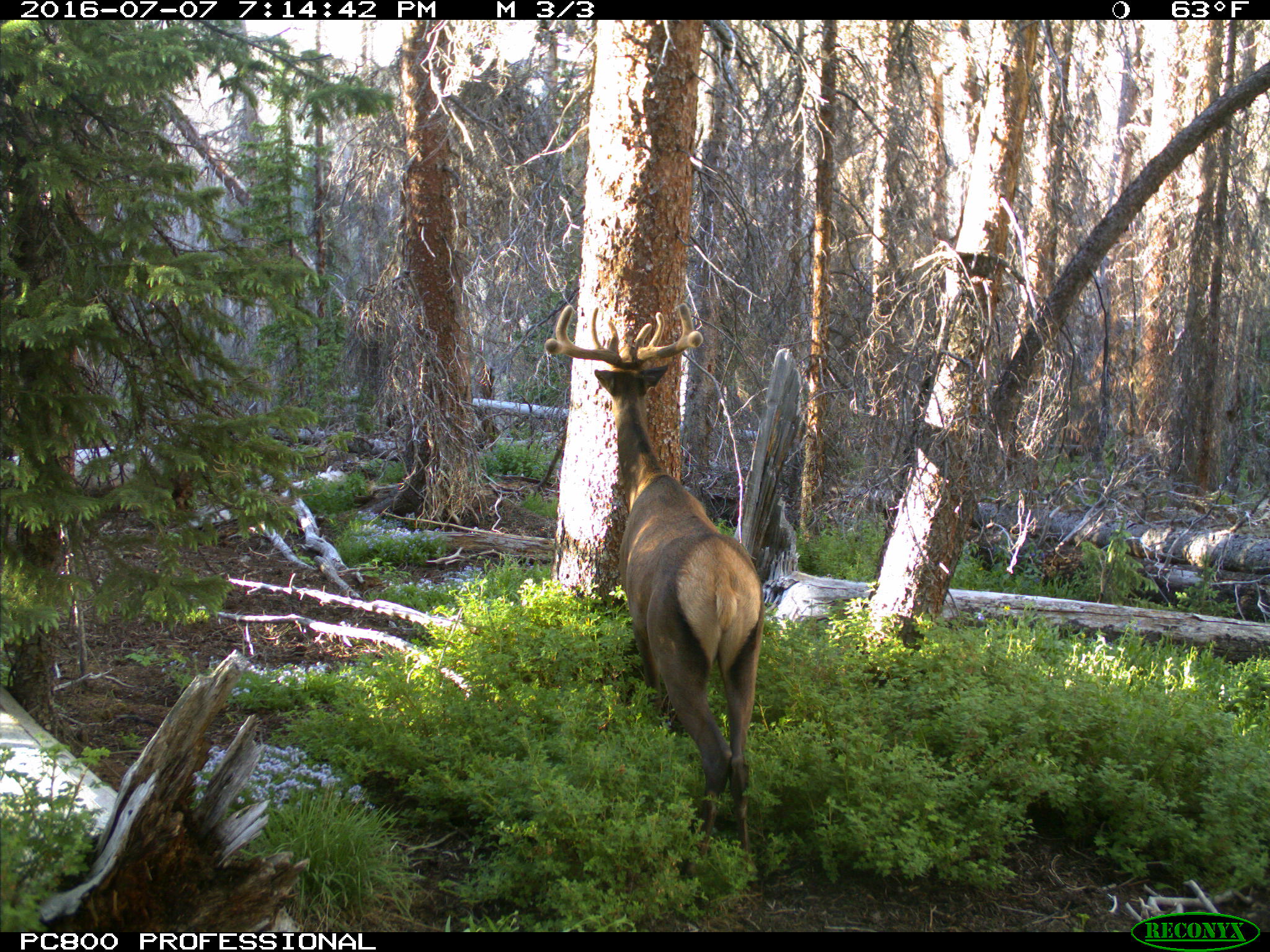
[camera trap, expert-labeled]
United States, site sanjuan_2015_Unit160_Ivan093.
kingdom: Animalia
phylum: Chordata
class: Mammalia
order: Artiodactyla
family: Cervidae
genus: Cervus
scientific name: Cervus elaphus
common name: red deer